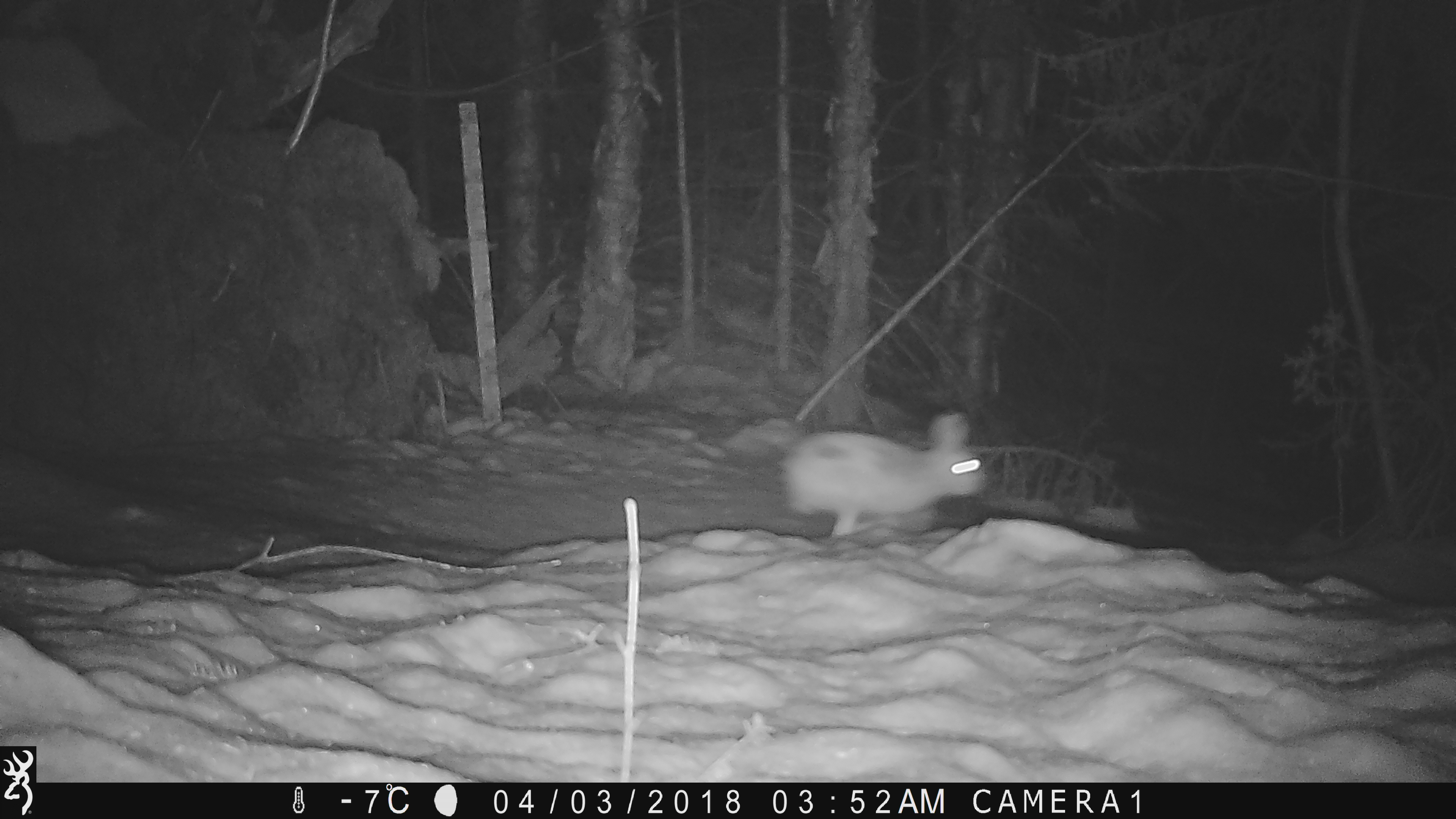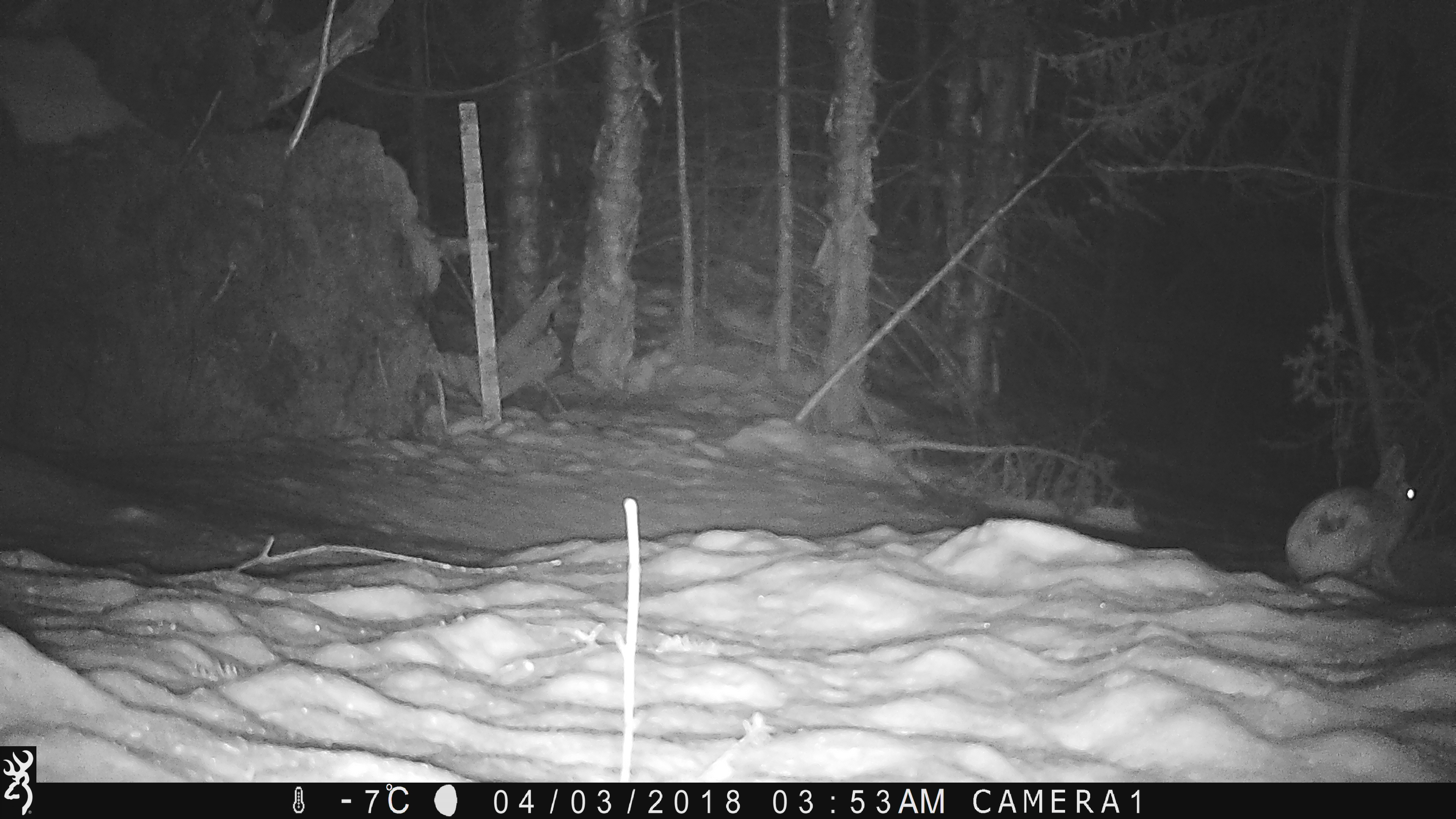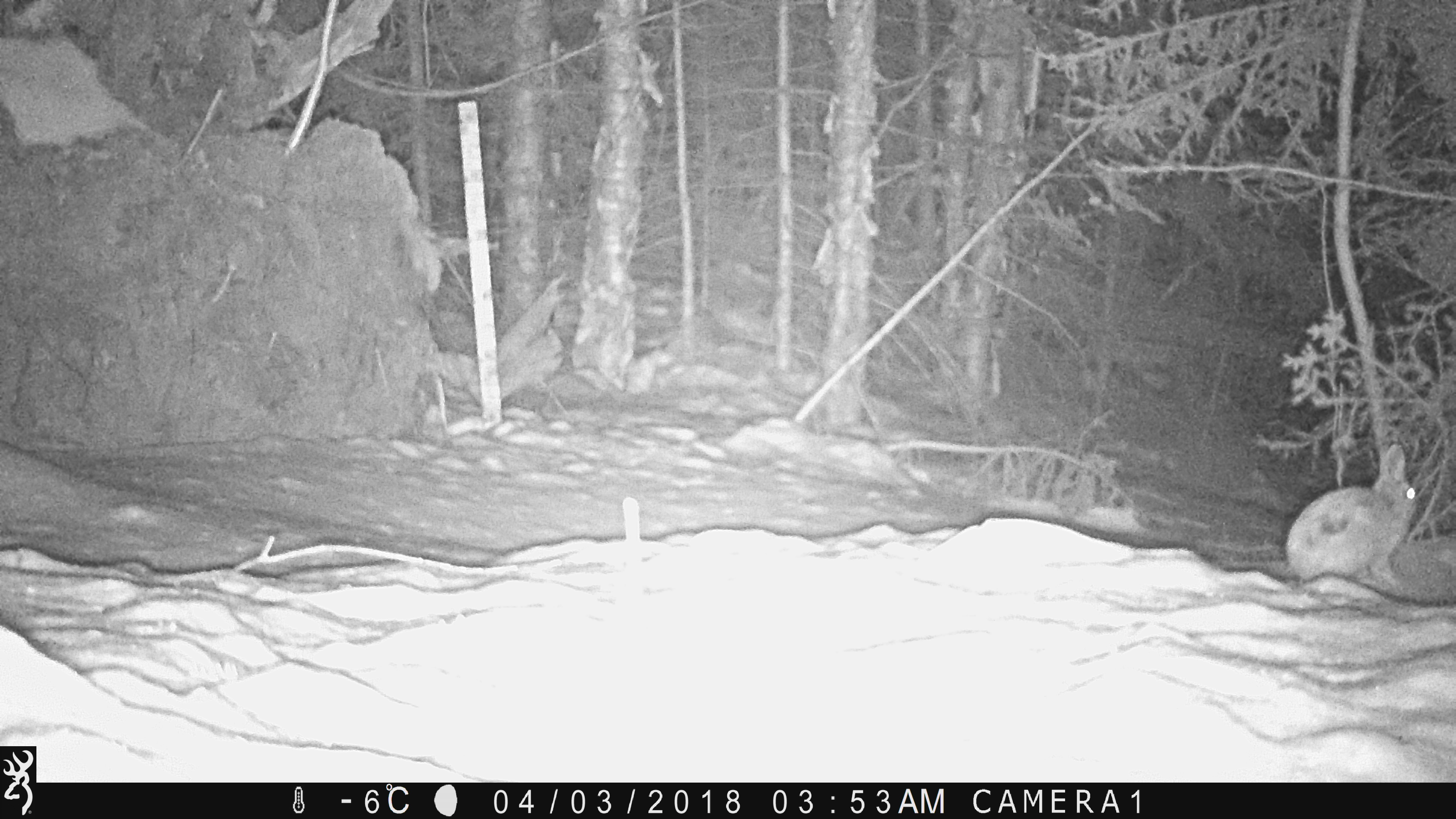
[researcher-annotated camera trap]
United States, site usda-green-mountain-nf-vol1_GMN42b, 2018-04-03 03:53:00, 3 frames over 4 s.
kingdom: Animalia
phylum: Chordata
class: Mammalia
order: Lagomorpha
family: Leporidae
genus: Lepus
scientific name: Lepus americanus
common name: snowshoe hare